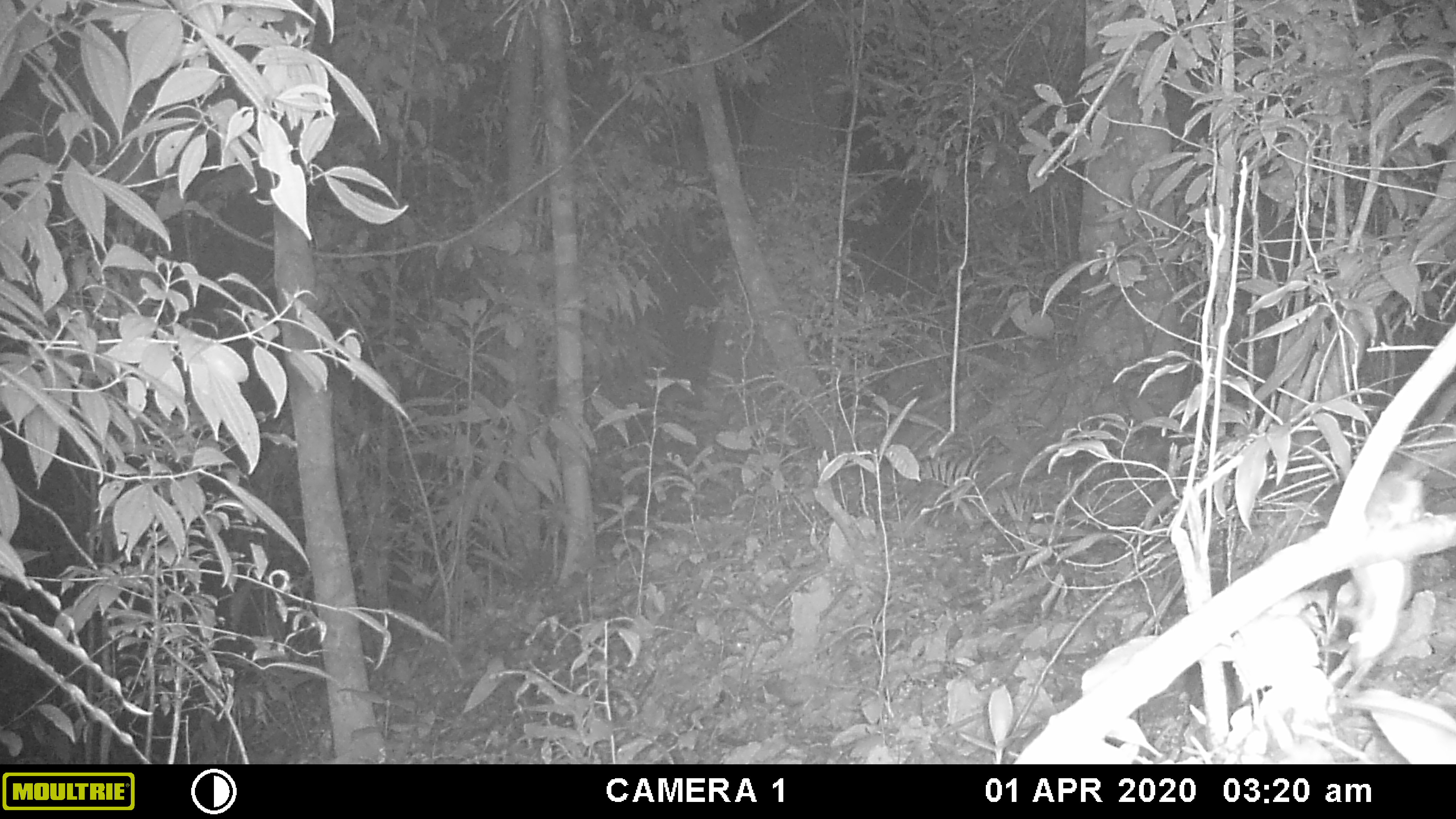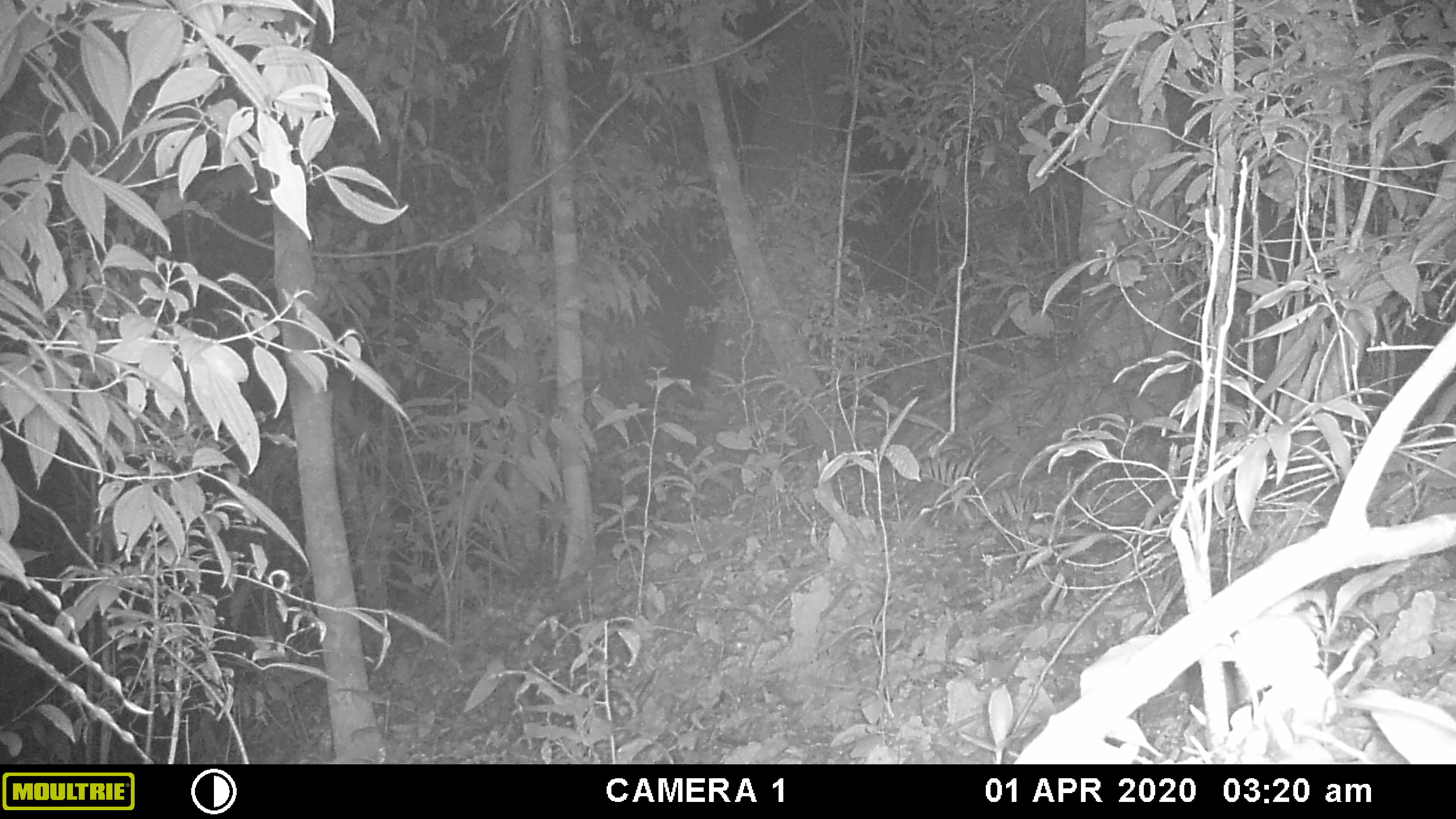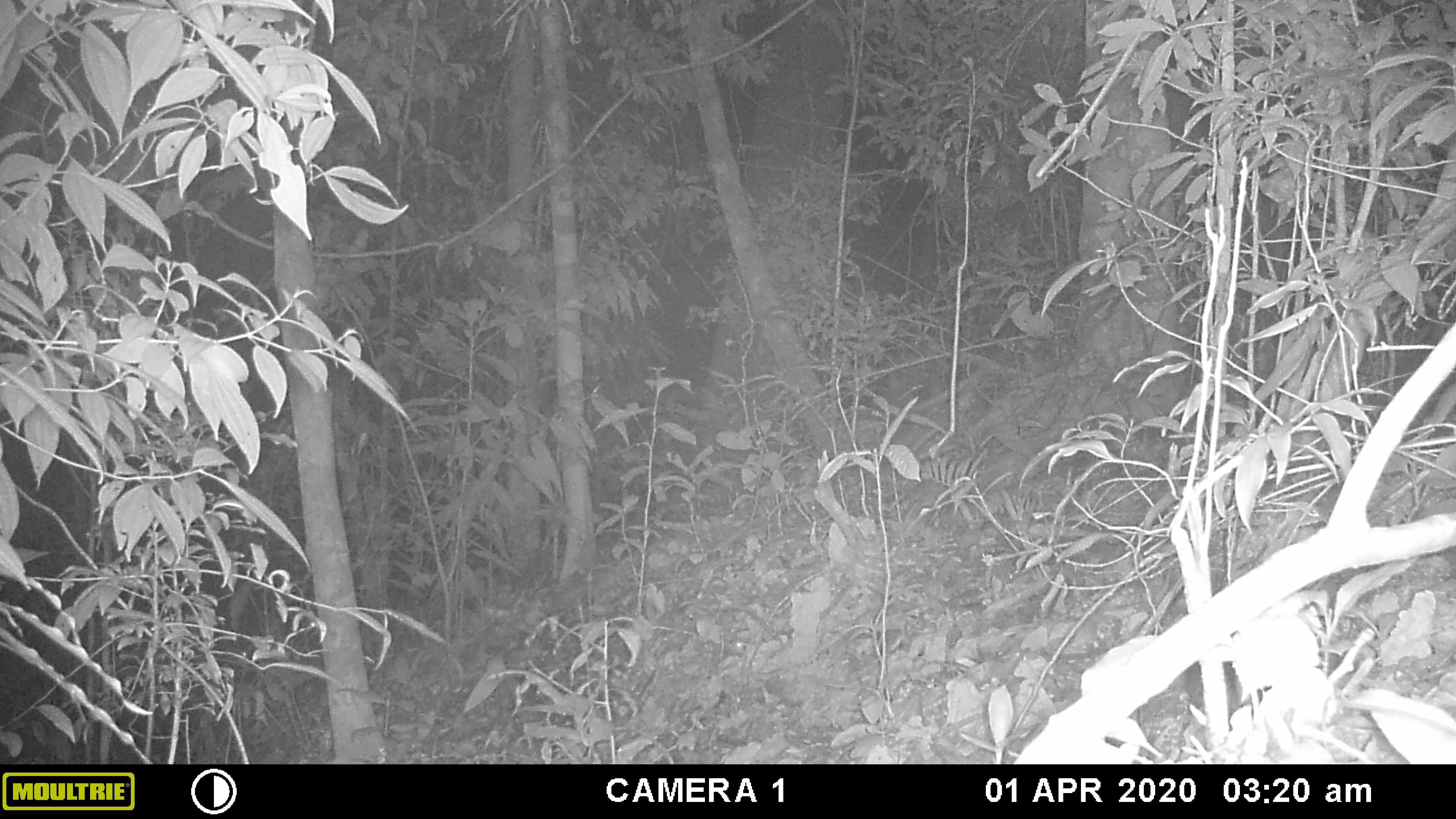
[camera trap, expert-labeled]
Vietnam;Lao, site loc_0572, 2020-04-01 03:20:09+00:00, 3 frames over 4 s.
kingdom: Animalia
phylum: Chordata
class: Mammalia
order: Rodentia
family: Muridae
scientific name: Muridae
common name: old-world mice and rats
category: unidentified murid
Unidentified murid (old-world mice and rats) (Muridae). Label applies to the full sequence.